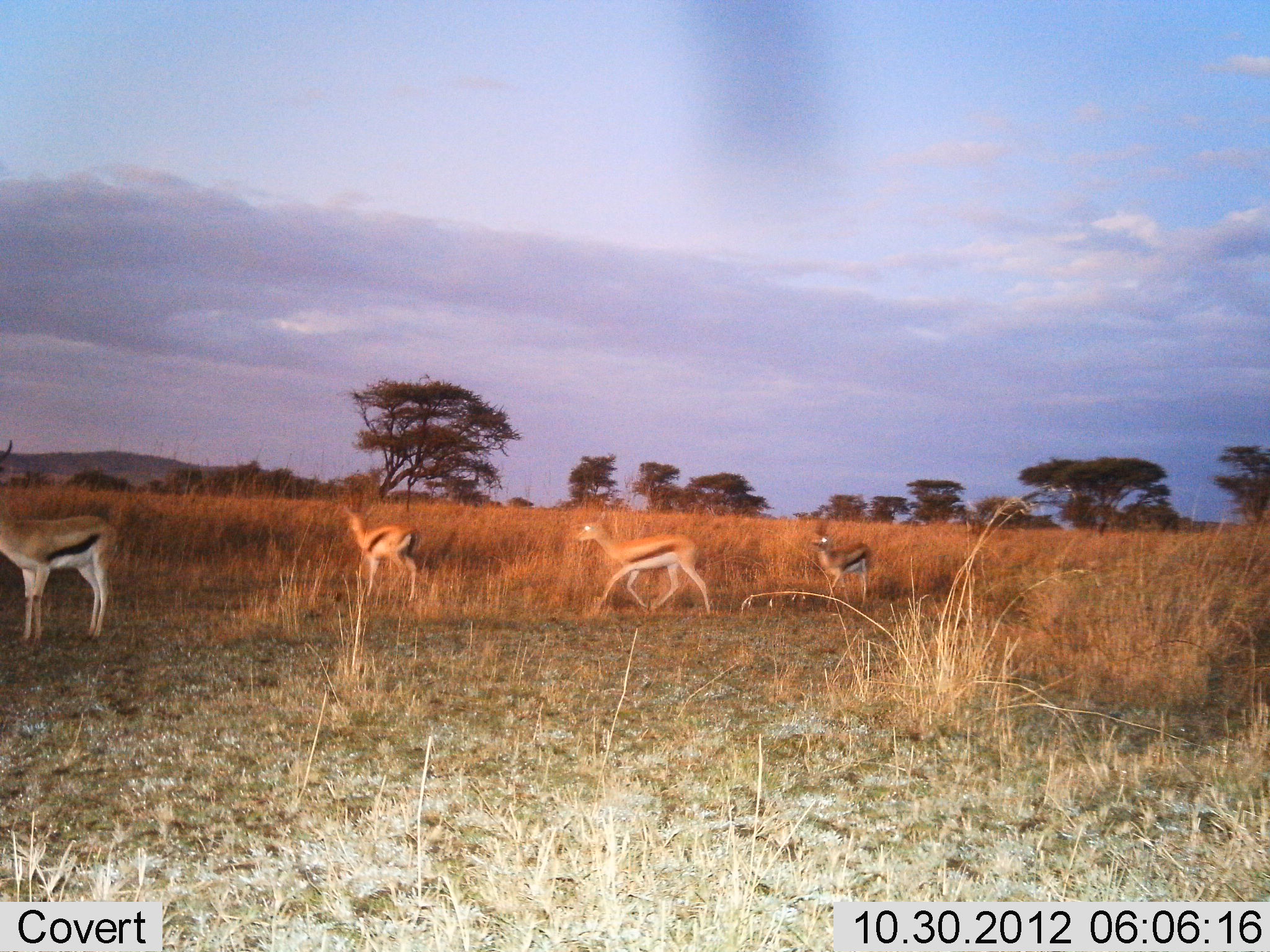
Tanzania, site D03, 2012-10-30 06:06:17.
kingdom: Animalia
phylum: Chordata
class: Mammalia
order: Artiodactyla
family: Bovidae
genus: Eudorcas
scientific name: Eudorcas thomsonii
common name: thomson's gazelle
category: gazellethomsons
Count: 4.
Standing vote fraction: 70%.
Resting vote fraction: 0%.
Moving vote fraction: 100%.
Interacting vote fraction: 0%.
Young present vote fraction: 0%.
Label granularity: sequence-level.